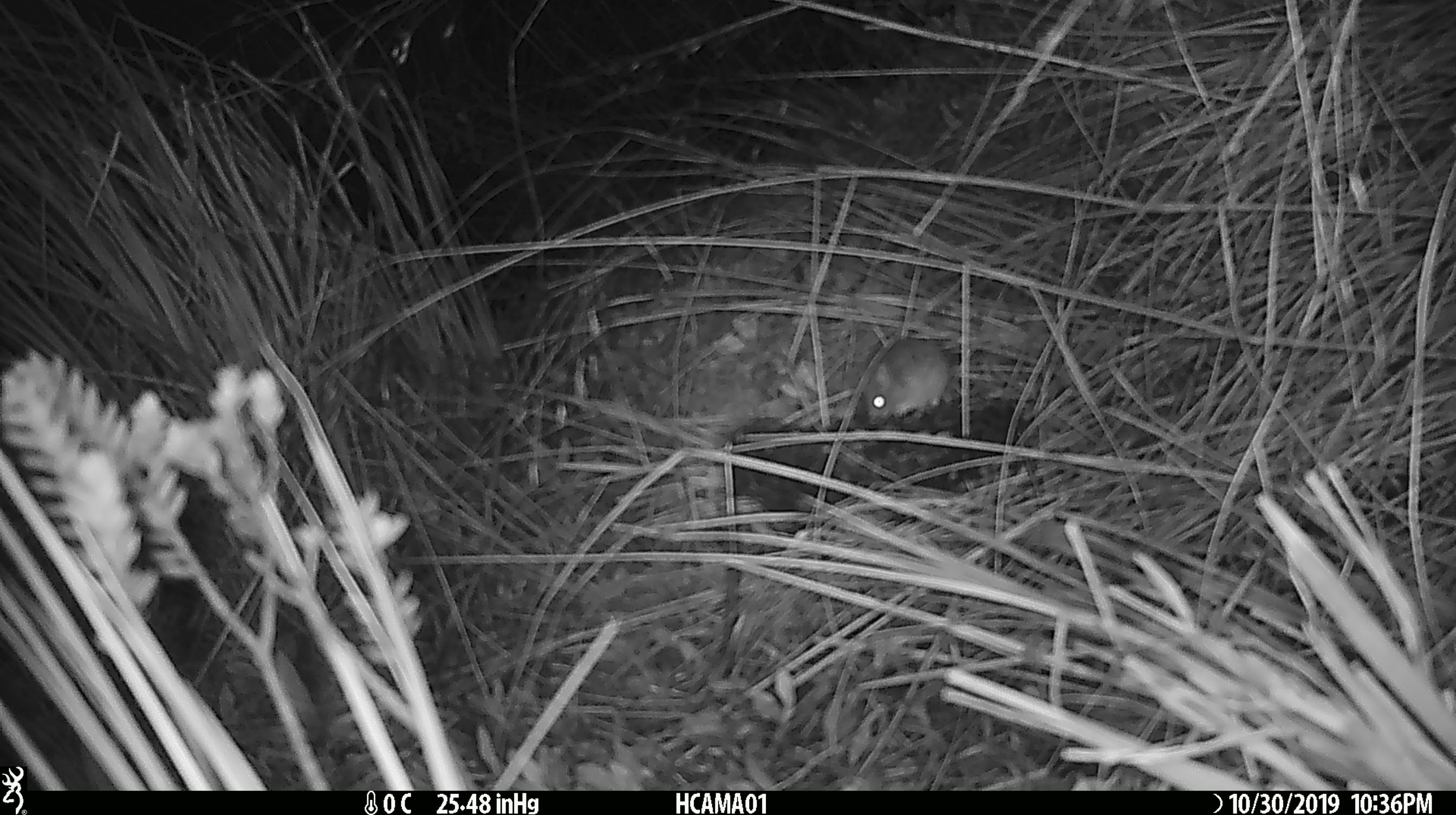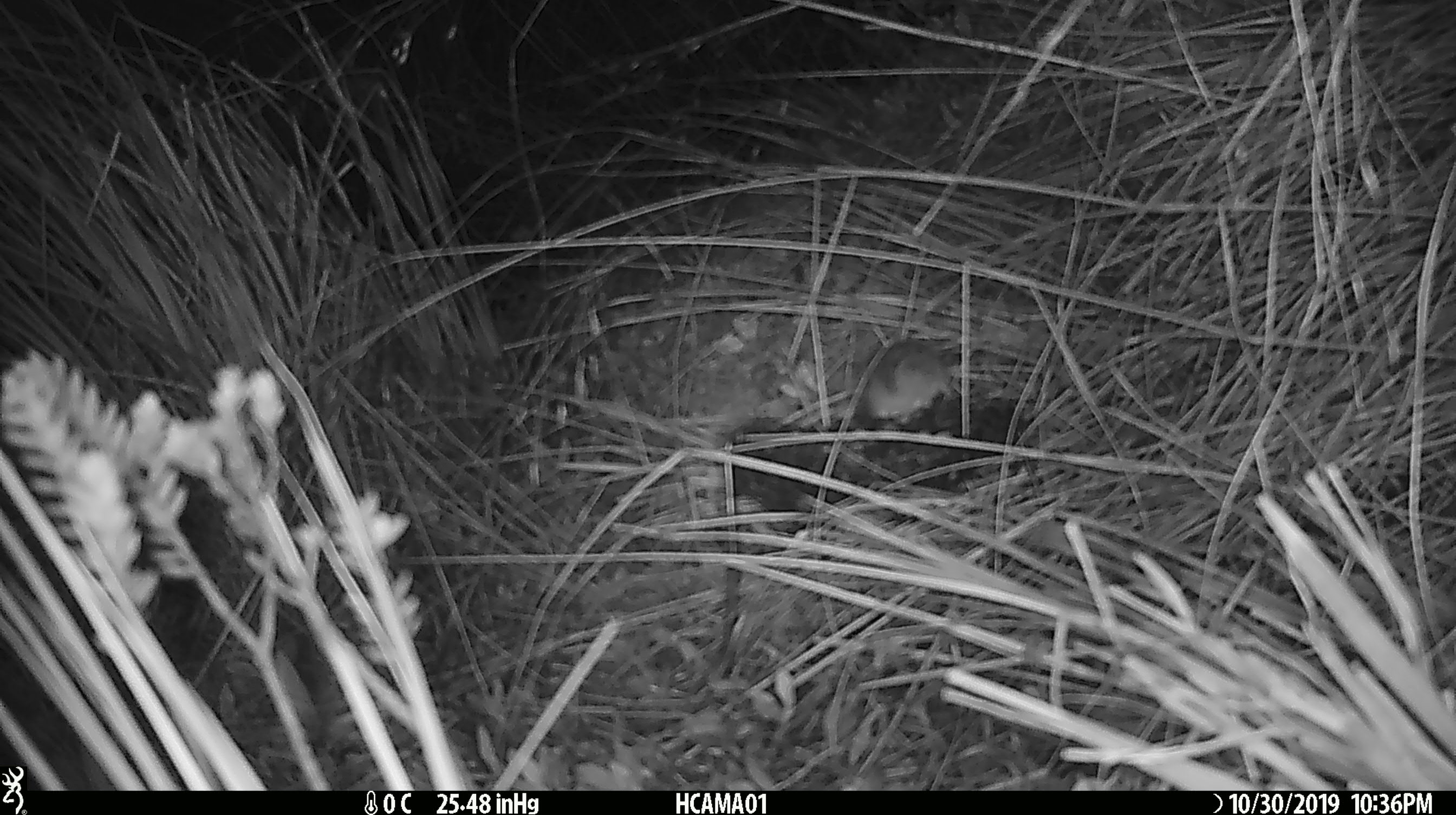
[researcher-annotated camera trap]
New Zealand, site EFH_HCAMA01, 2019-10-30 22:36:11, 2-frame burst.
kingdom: Animalia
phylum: Chordata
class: Mammalia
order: Rodentia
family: Muridae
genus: Mus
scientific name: Mus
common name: mouse